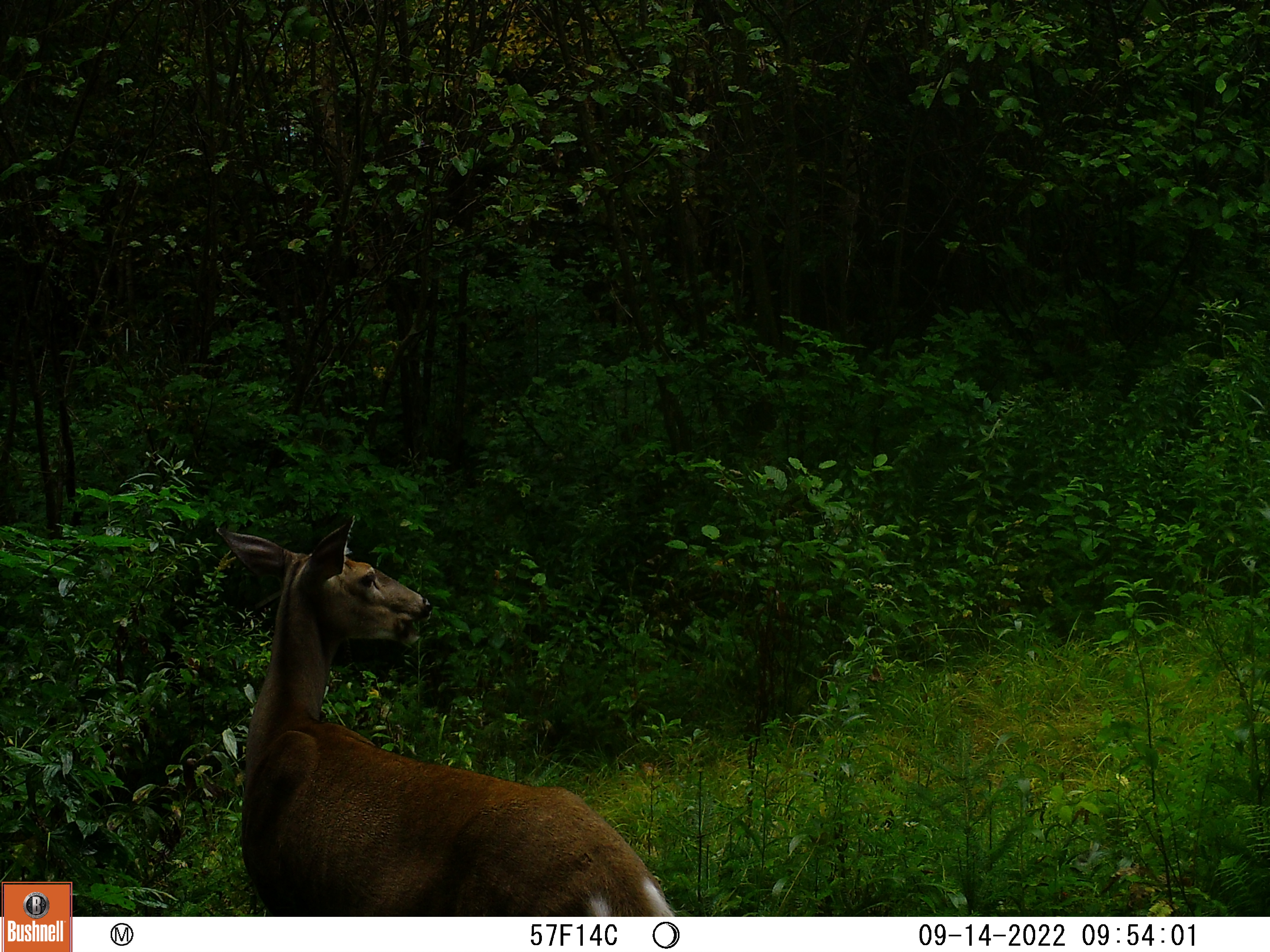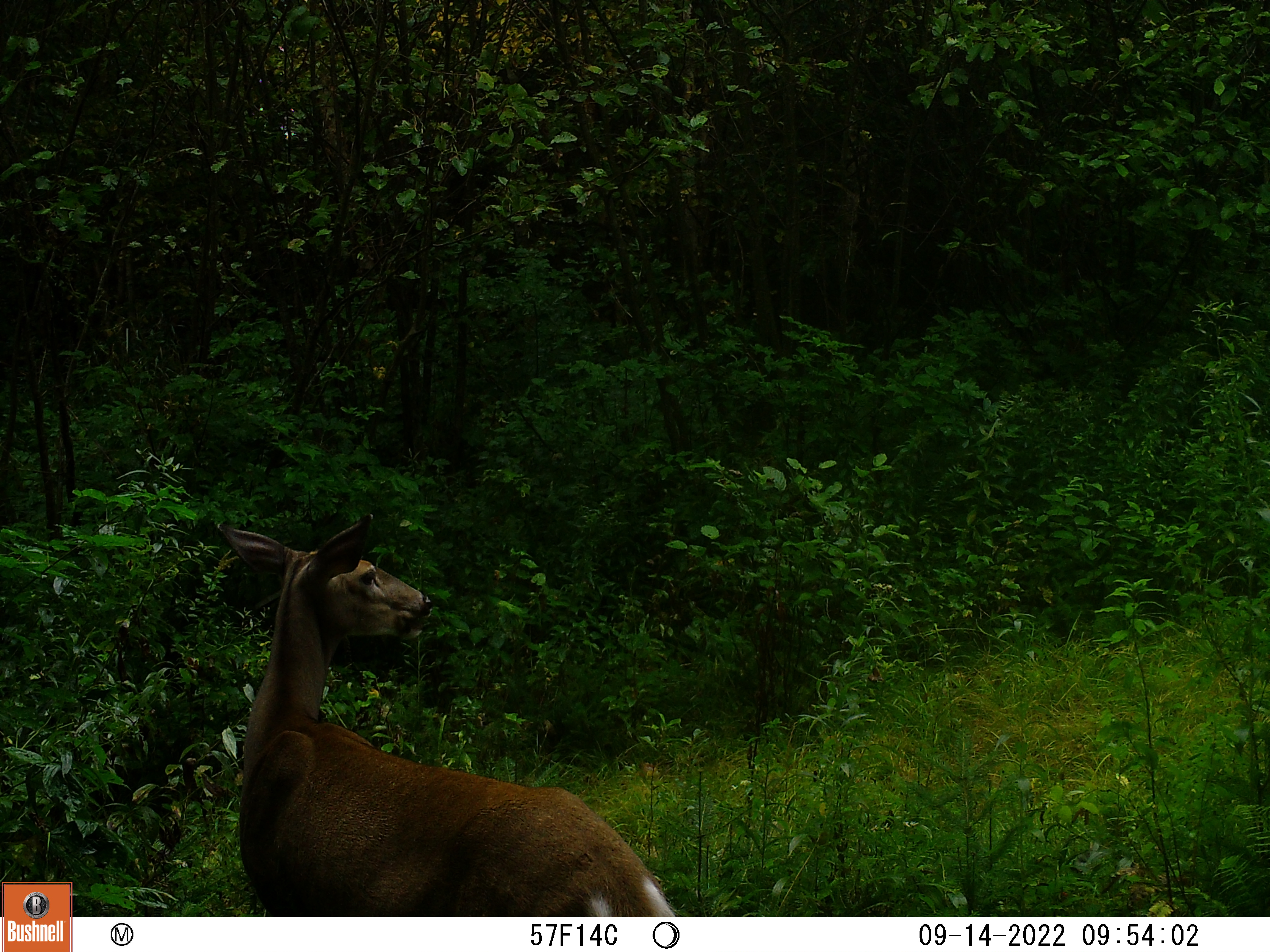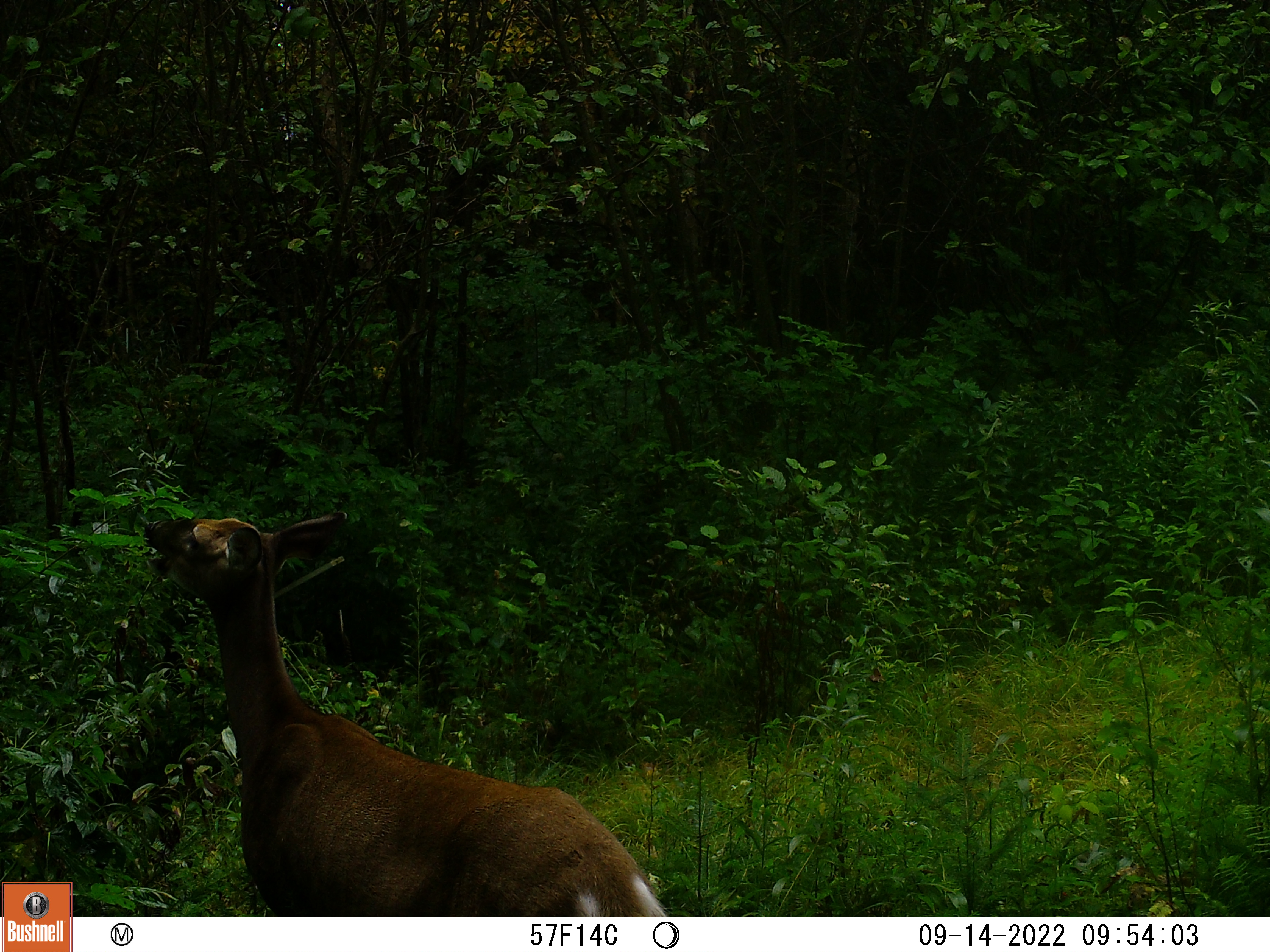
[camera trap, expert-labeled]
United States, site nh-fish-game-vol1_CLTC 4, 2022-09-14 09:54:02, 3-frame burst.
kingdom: Animalia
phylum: Chordata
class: Mammalia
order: Artiodactyla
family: Cervidae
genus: Odocoileus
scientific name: Odocoileus virginianus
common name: white-tailed deer